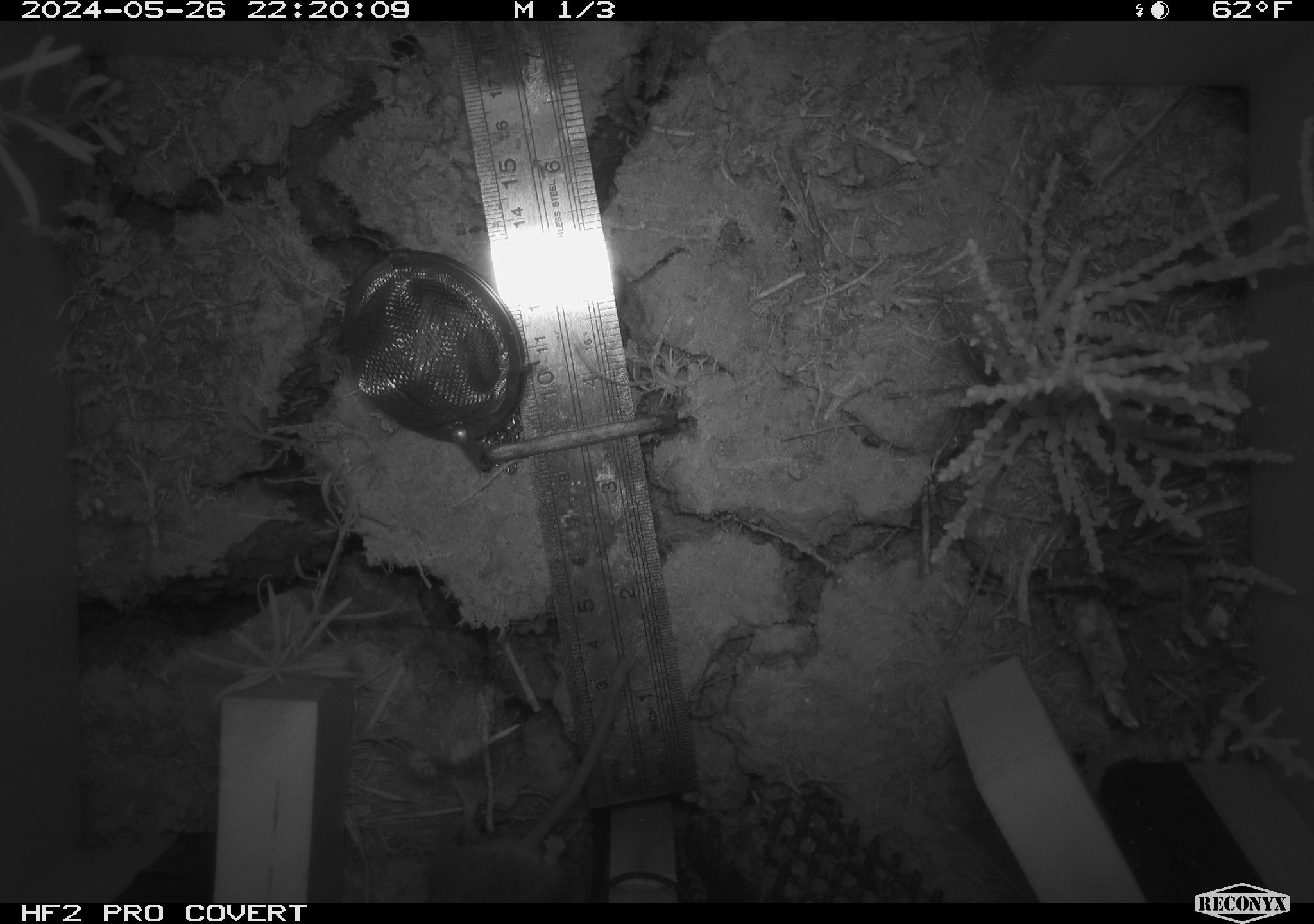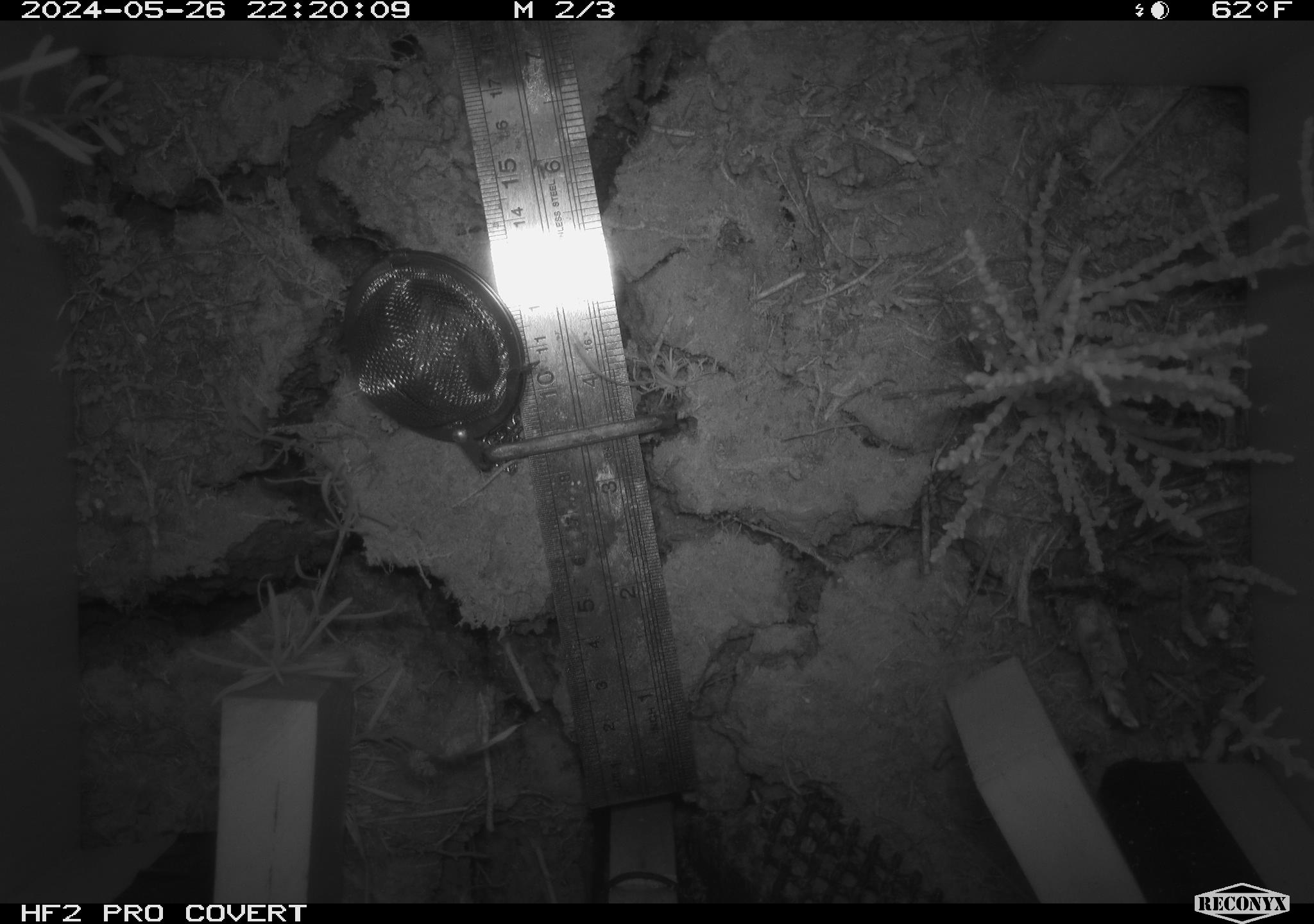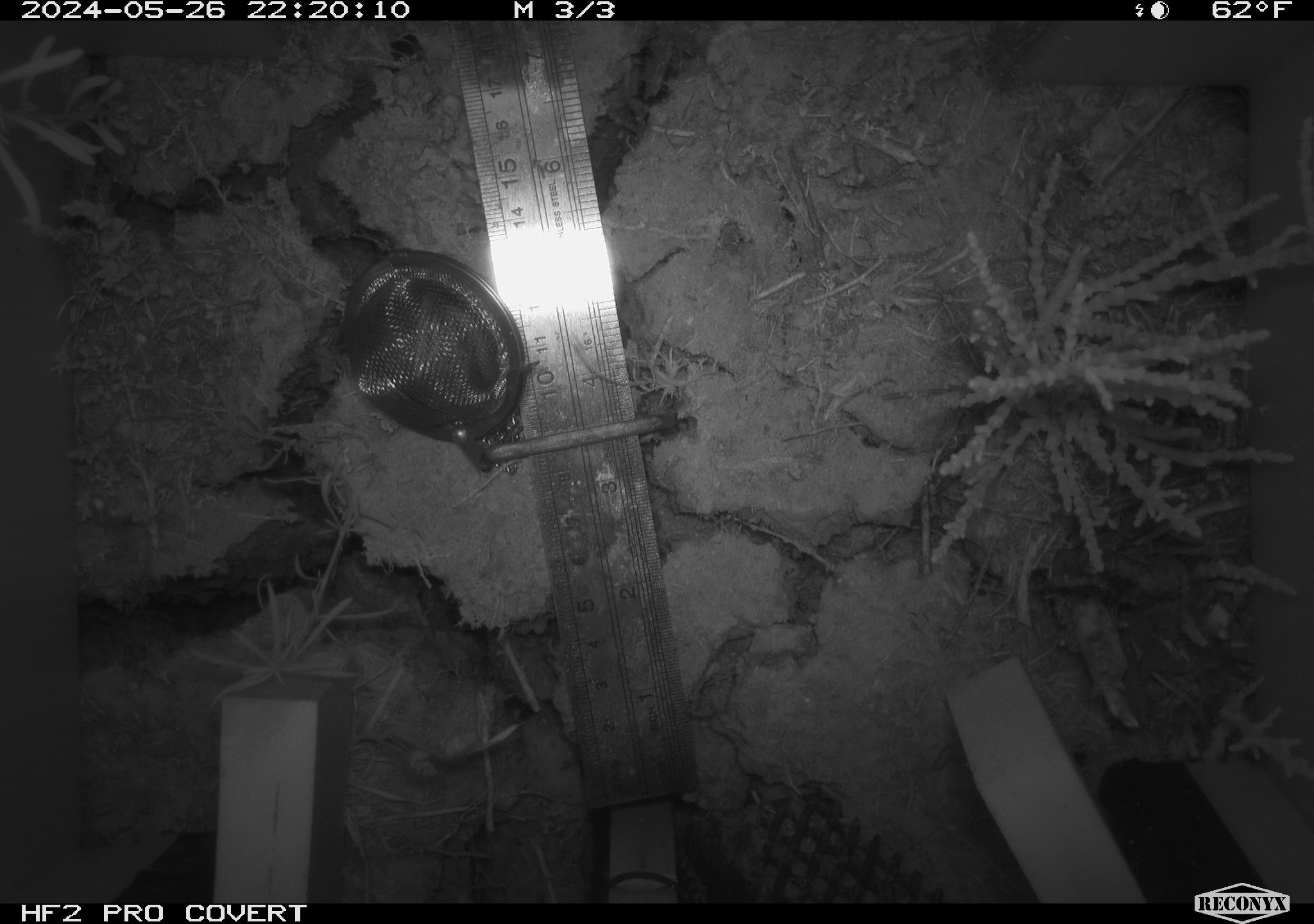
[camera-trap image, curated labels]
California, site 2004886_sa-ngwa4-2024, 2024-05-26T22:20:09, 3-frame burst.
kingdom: Animalia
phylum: Chordata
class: Mammalia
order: Rodentia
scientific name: Rodentia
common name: mouse species